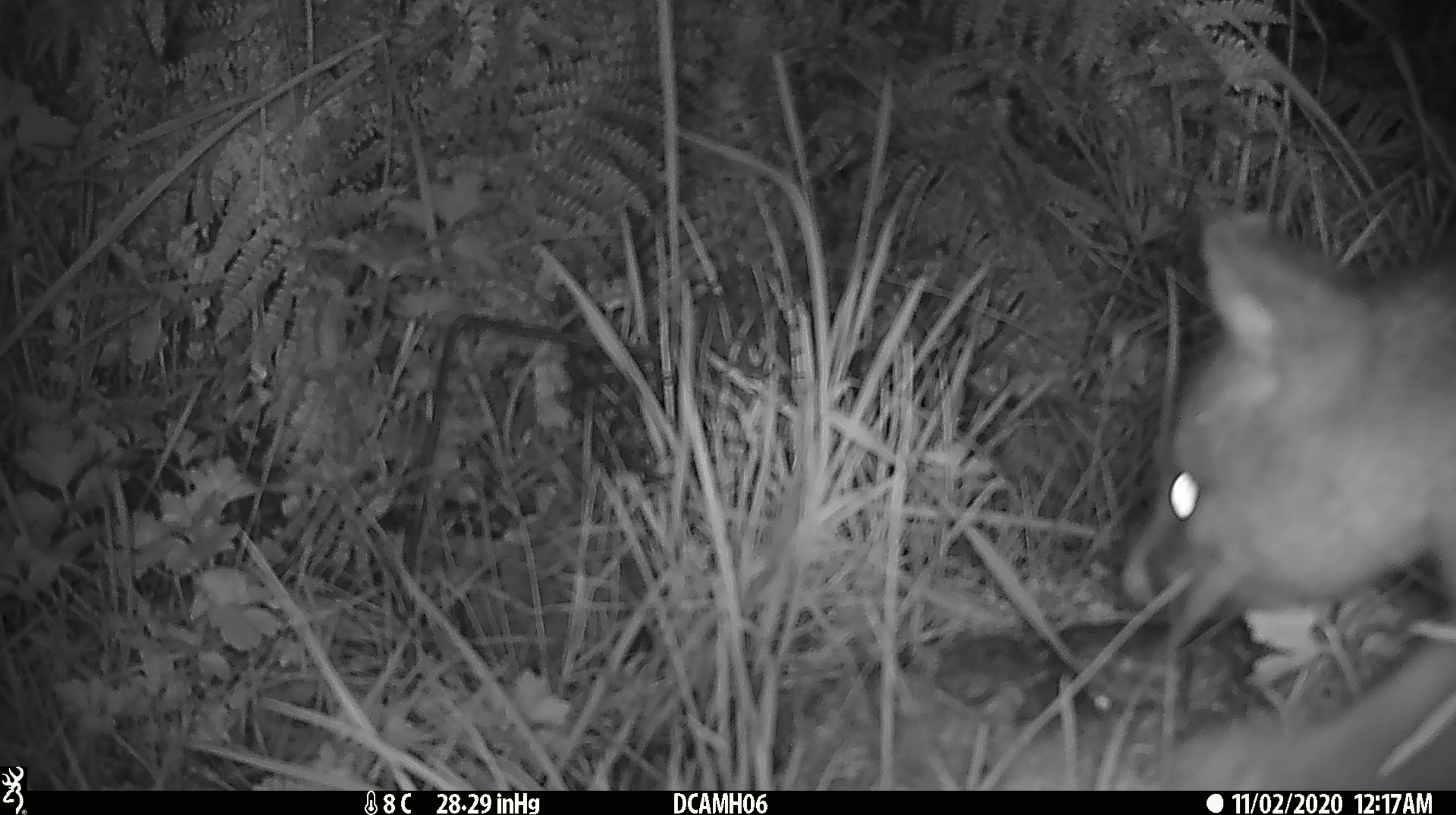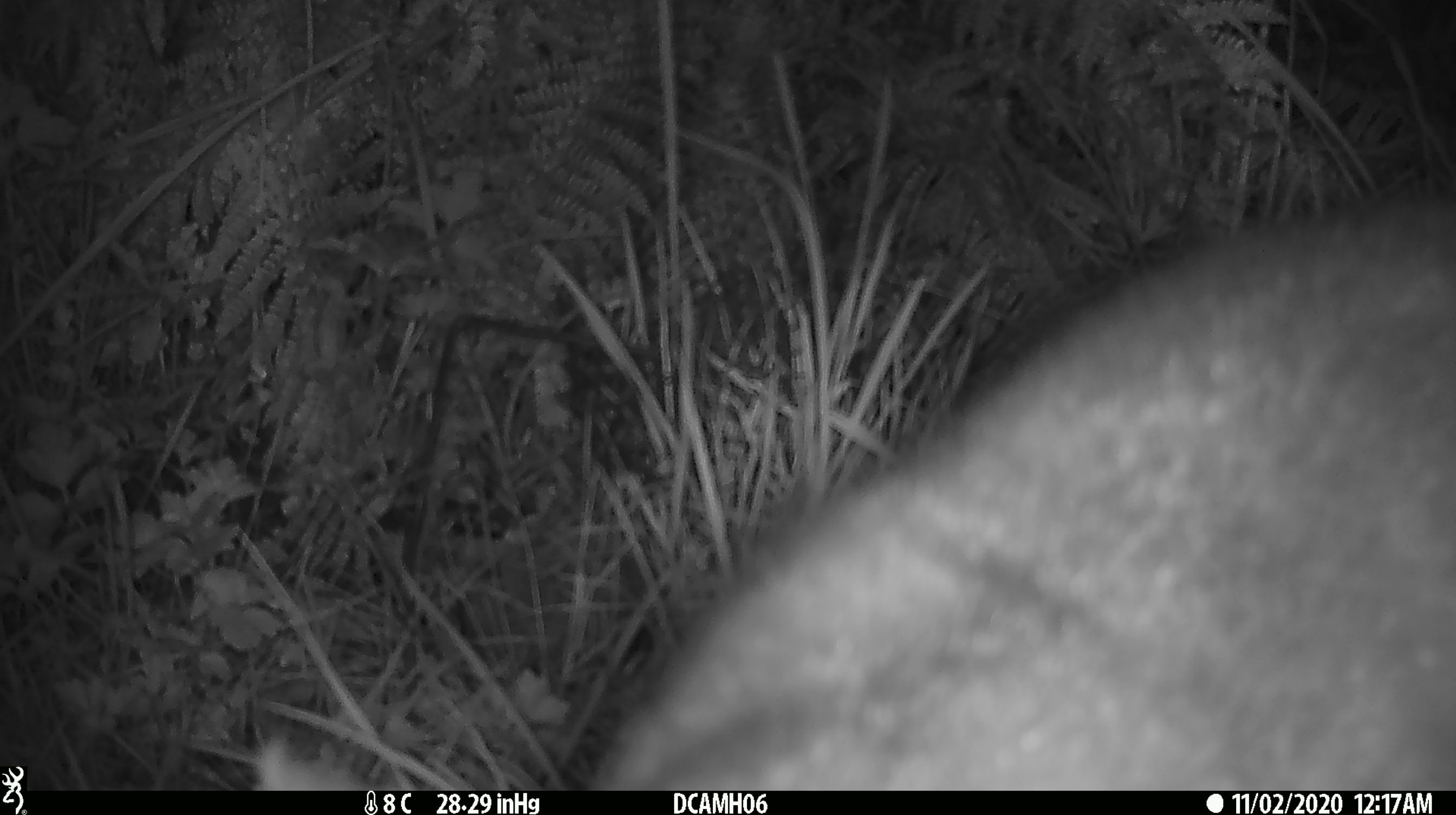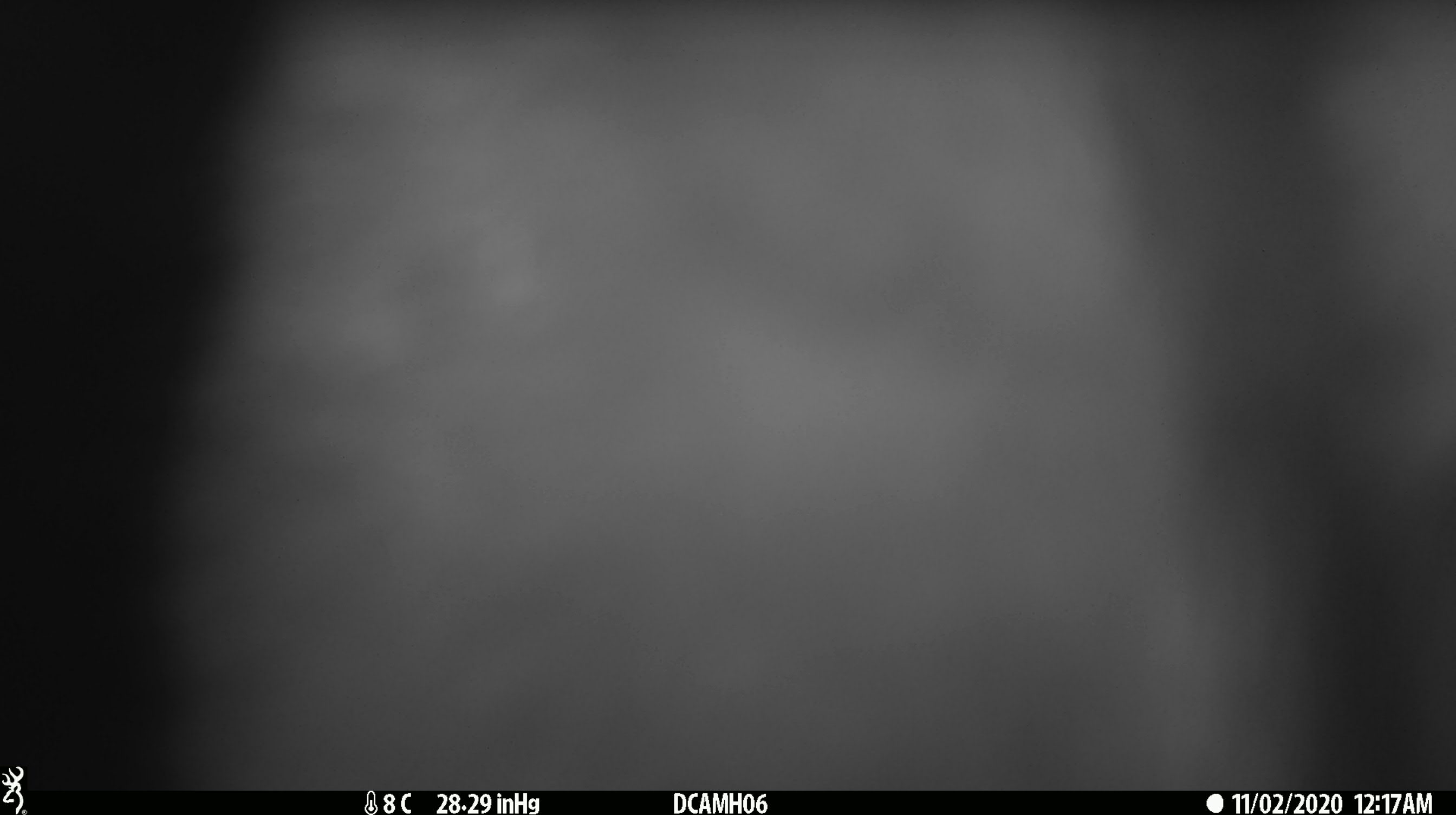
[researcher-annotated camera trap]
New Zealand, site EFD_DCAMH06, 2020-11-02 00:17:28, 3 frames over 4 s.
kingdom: Animalia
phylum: Chordata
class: Mammalia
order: Diprotodontia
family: Phalangeridae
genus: Trichosurus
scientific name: Trichosurus vulpecula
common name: common brushtail possum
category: possum